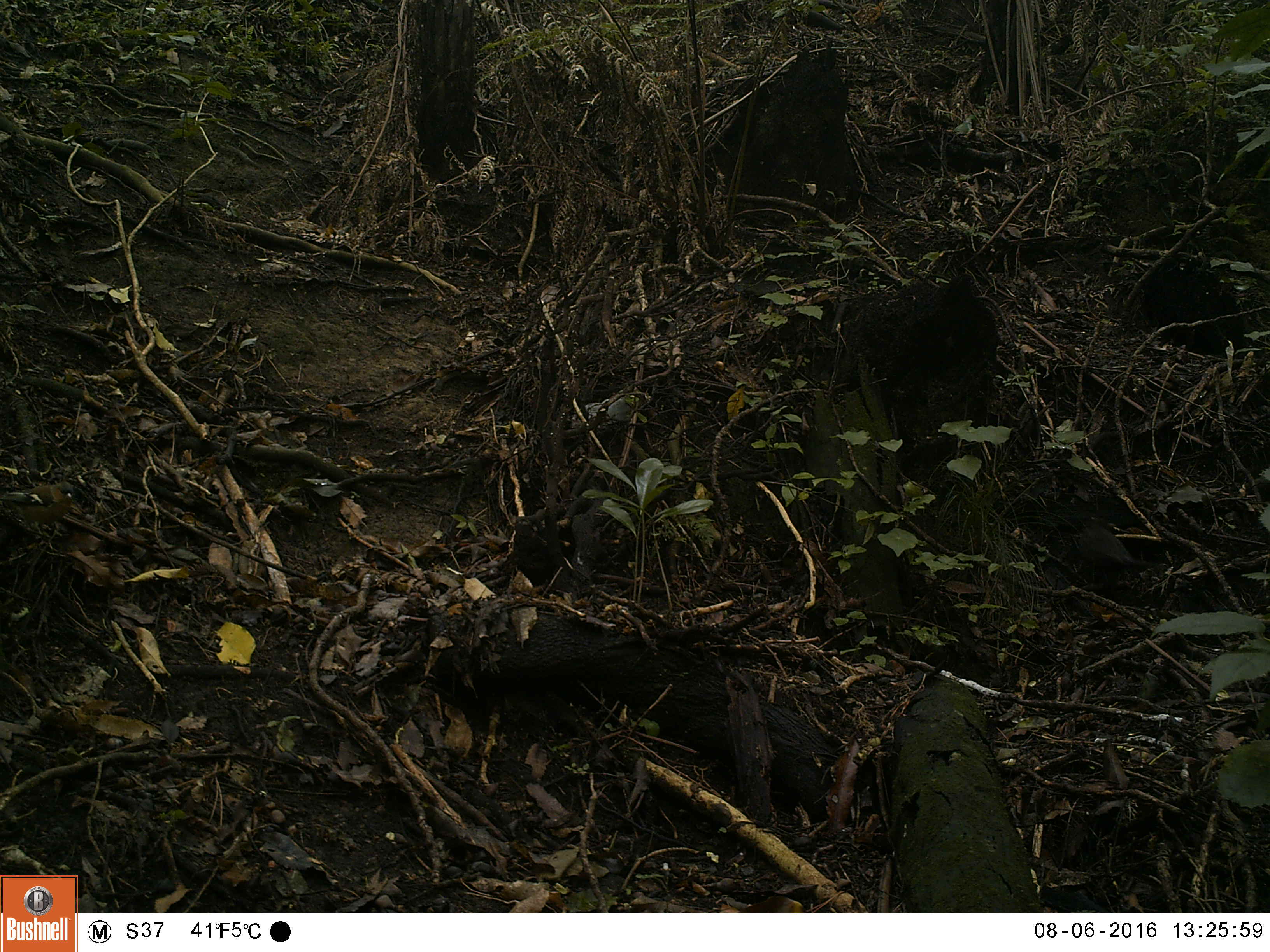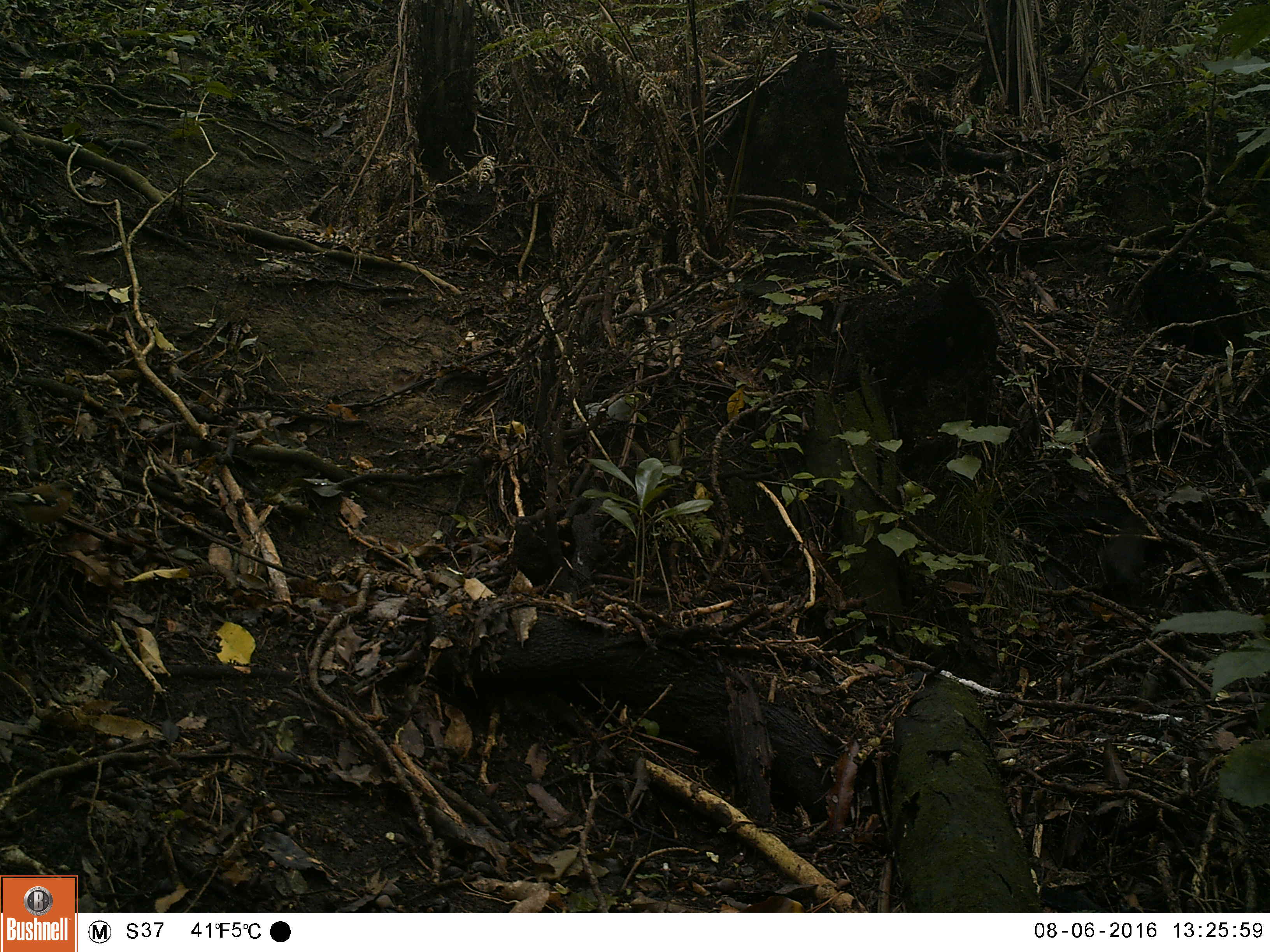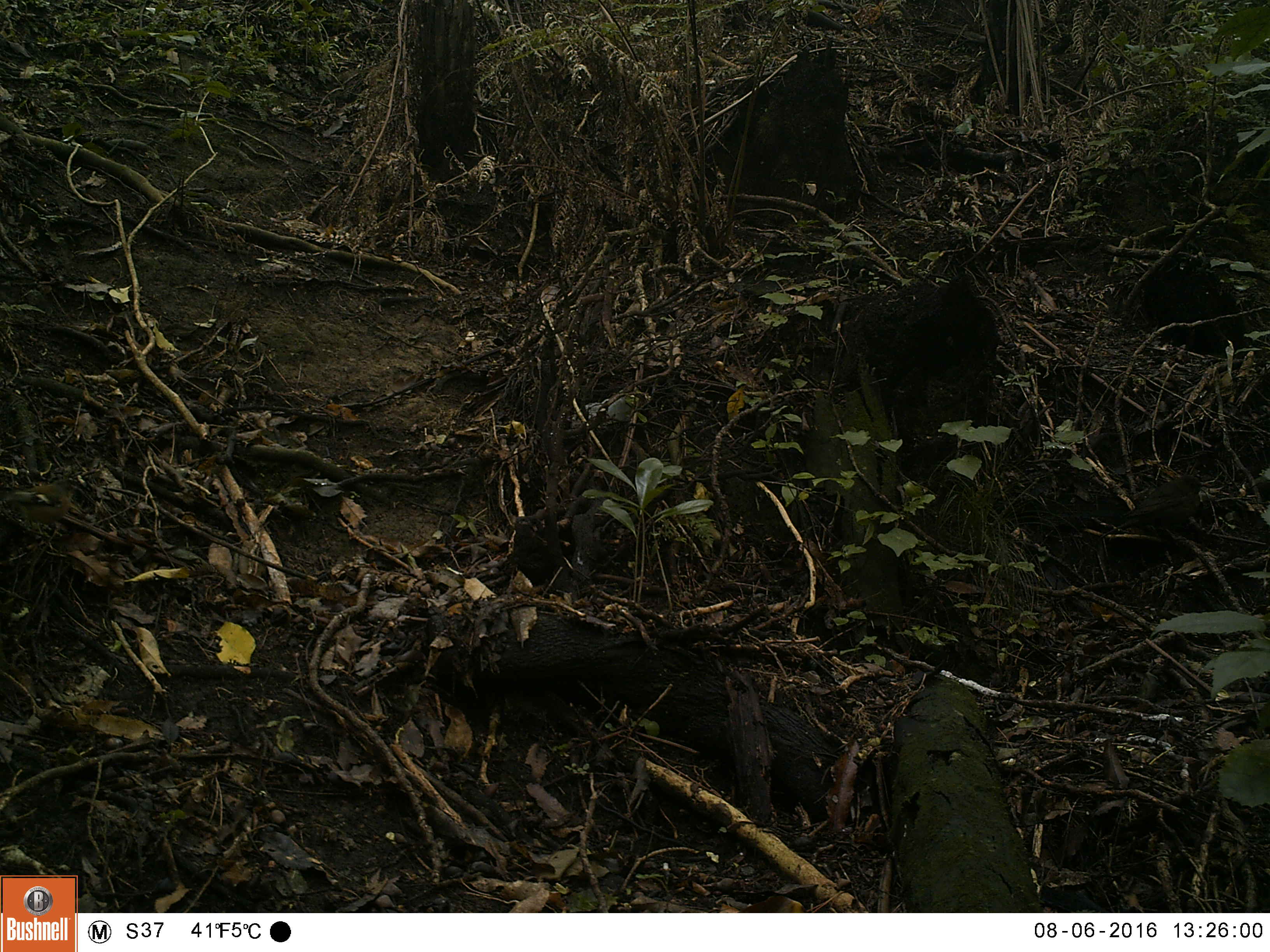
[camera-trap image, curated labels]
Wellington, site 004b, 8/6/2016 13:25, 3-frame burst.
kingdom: Animalia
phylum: Chordata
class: Aves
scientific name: Aves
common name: bird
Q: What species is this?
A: Bird (Aves).